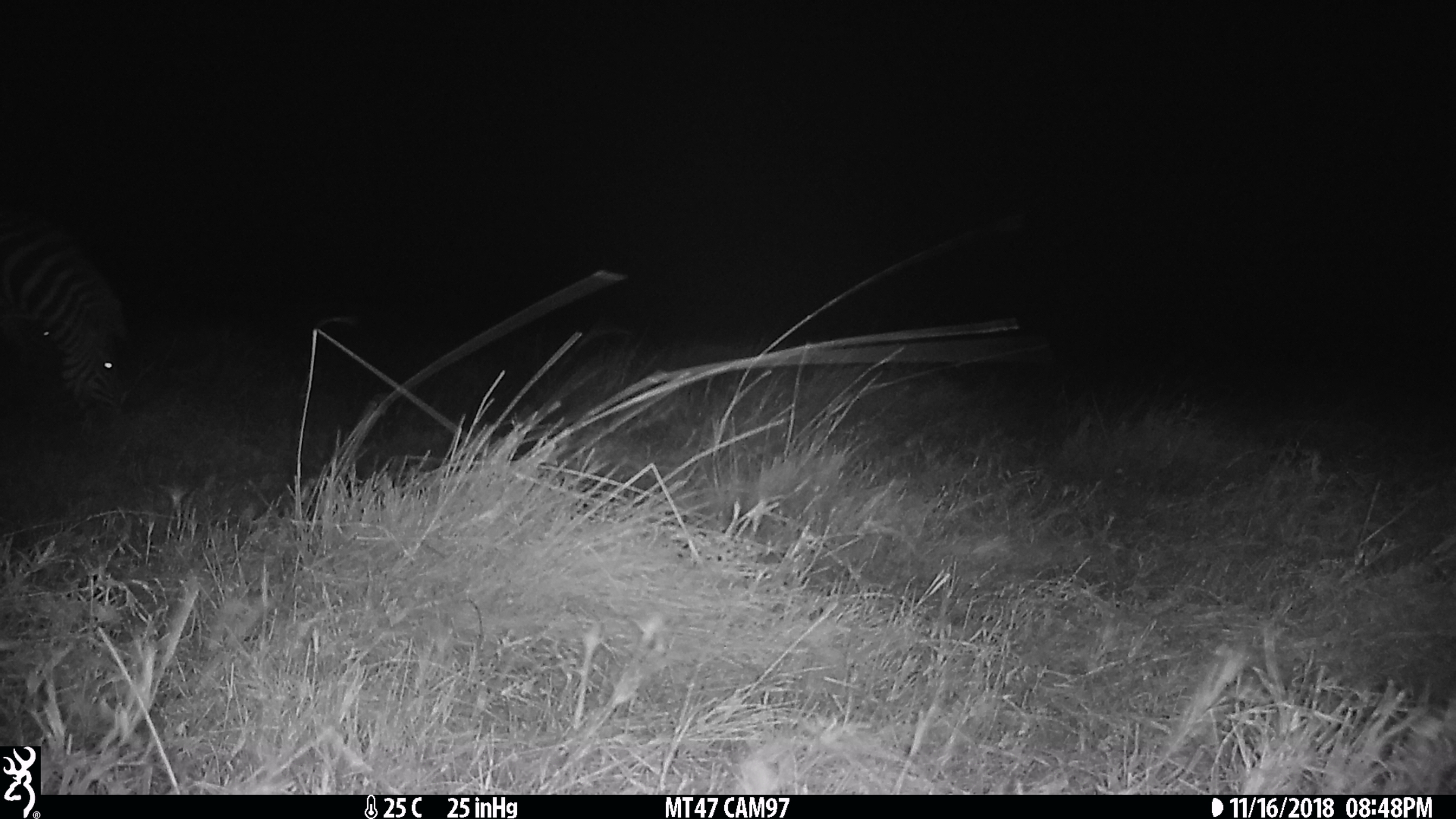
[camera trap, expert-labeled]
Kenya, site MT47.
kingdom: Animalia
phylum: Chordata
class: Mammalia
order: Perissodactyla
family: Equidae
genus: Equus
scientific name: Equus quagga burchellii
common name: burchell's zebra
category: zebra